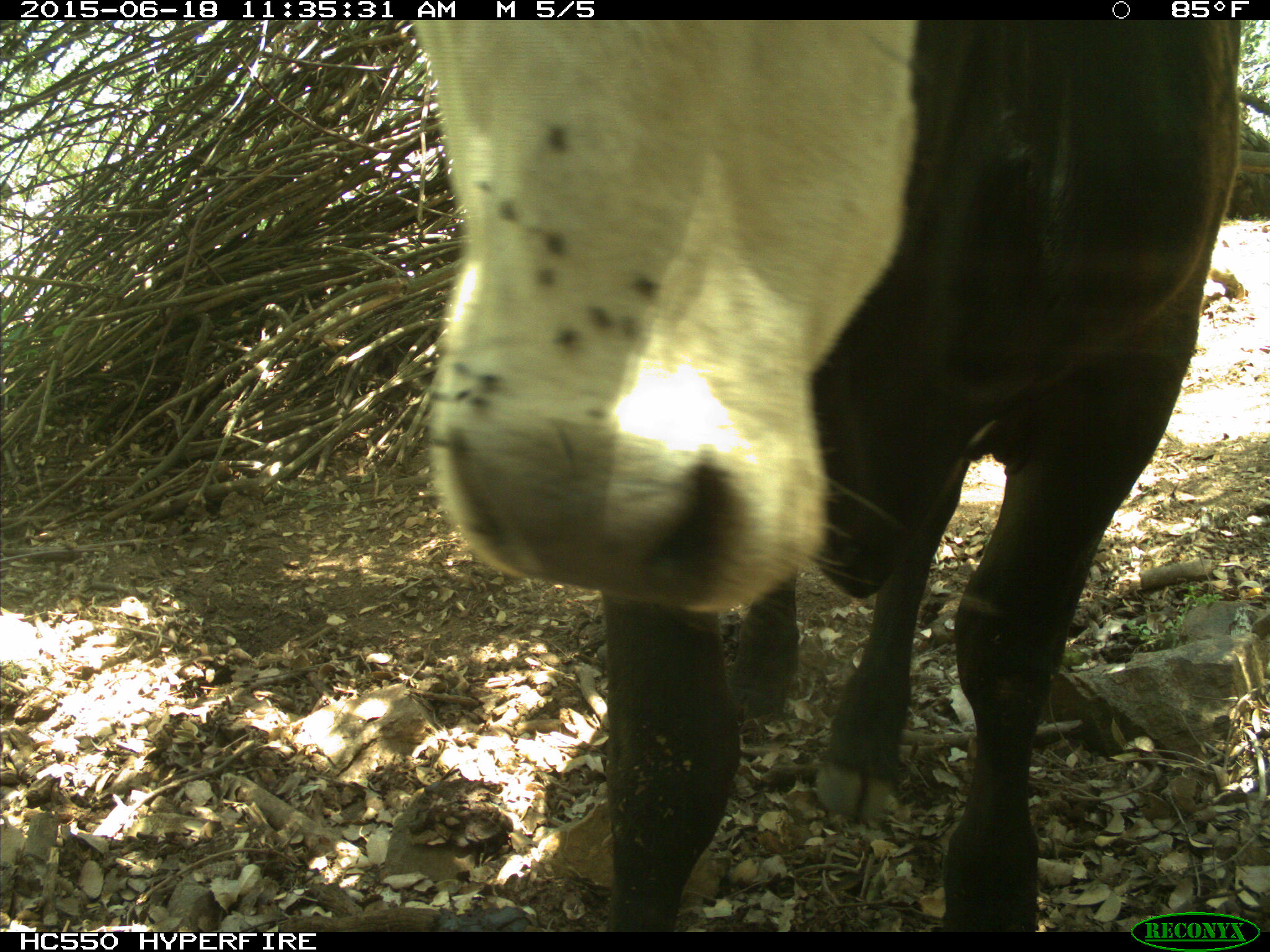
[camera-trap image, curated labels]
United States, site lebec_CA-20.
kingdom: Animalia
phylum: Chordata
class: Mammalia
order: Artiodactyla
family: Bovidae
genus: Bos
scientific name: Bos taurus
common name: domestic cow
Bos taurus (domestic cow).